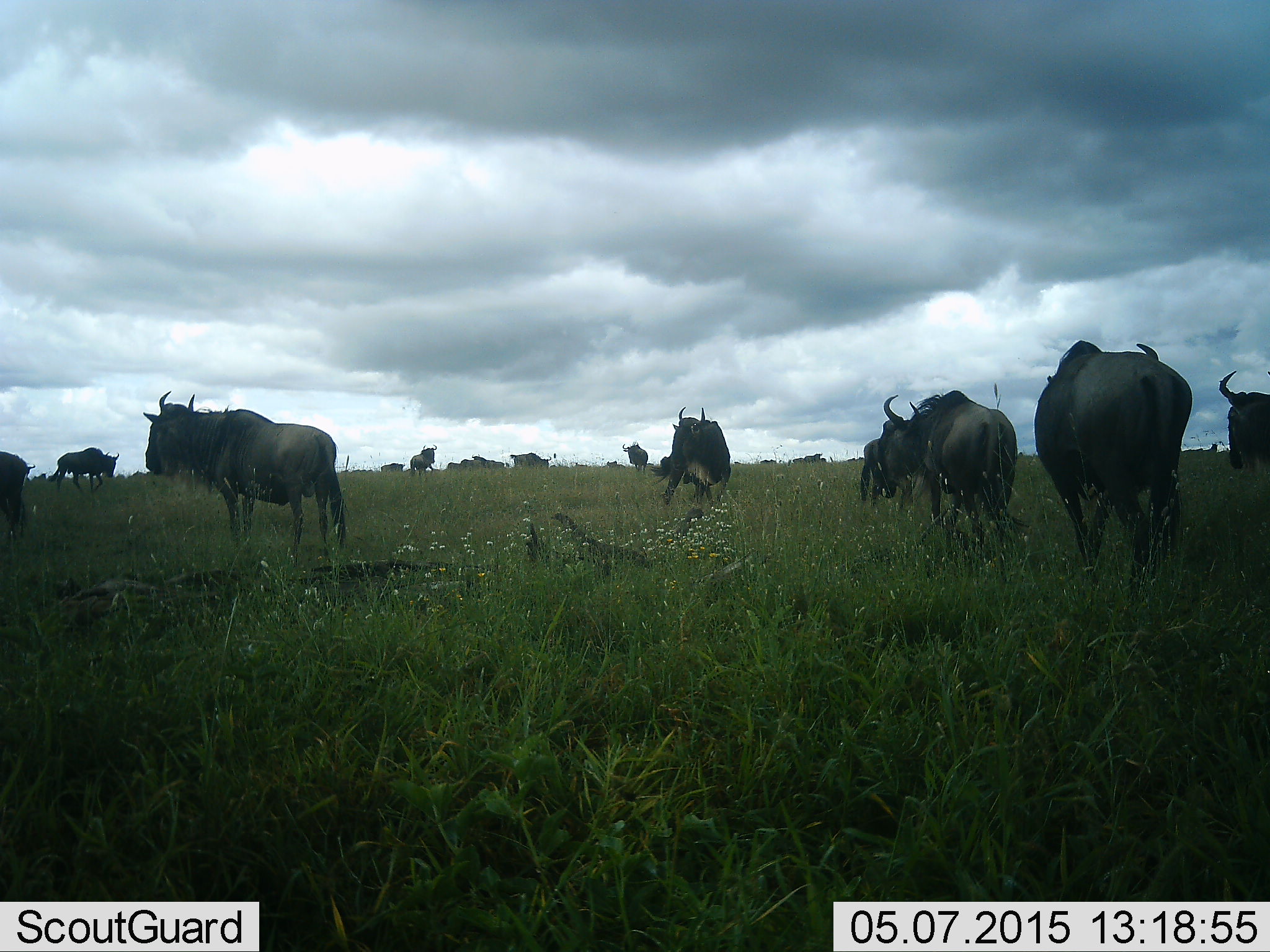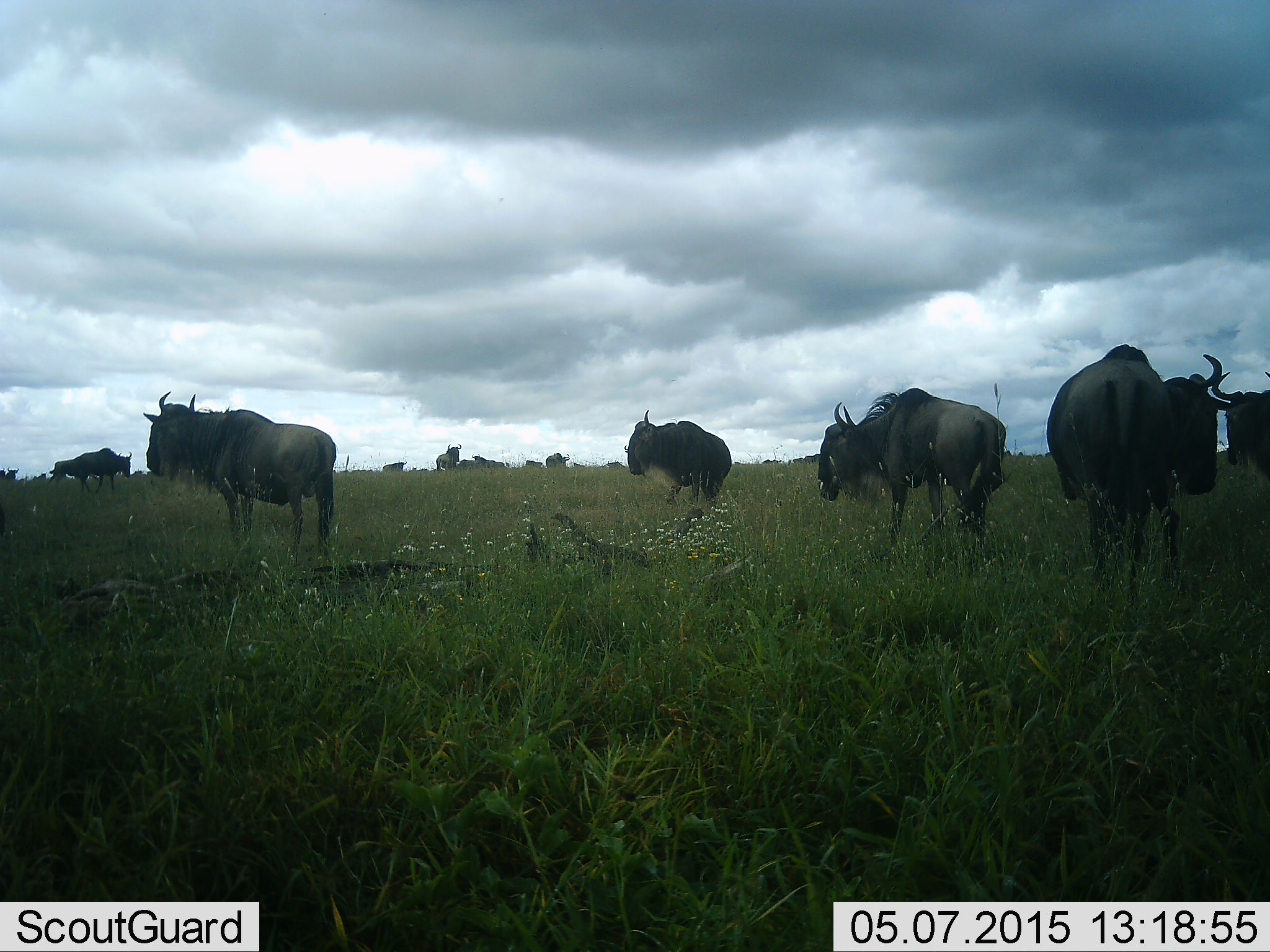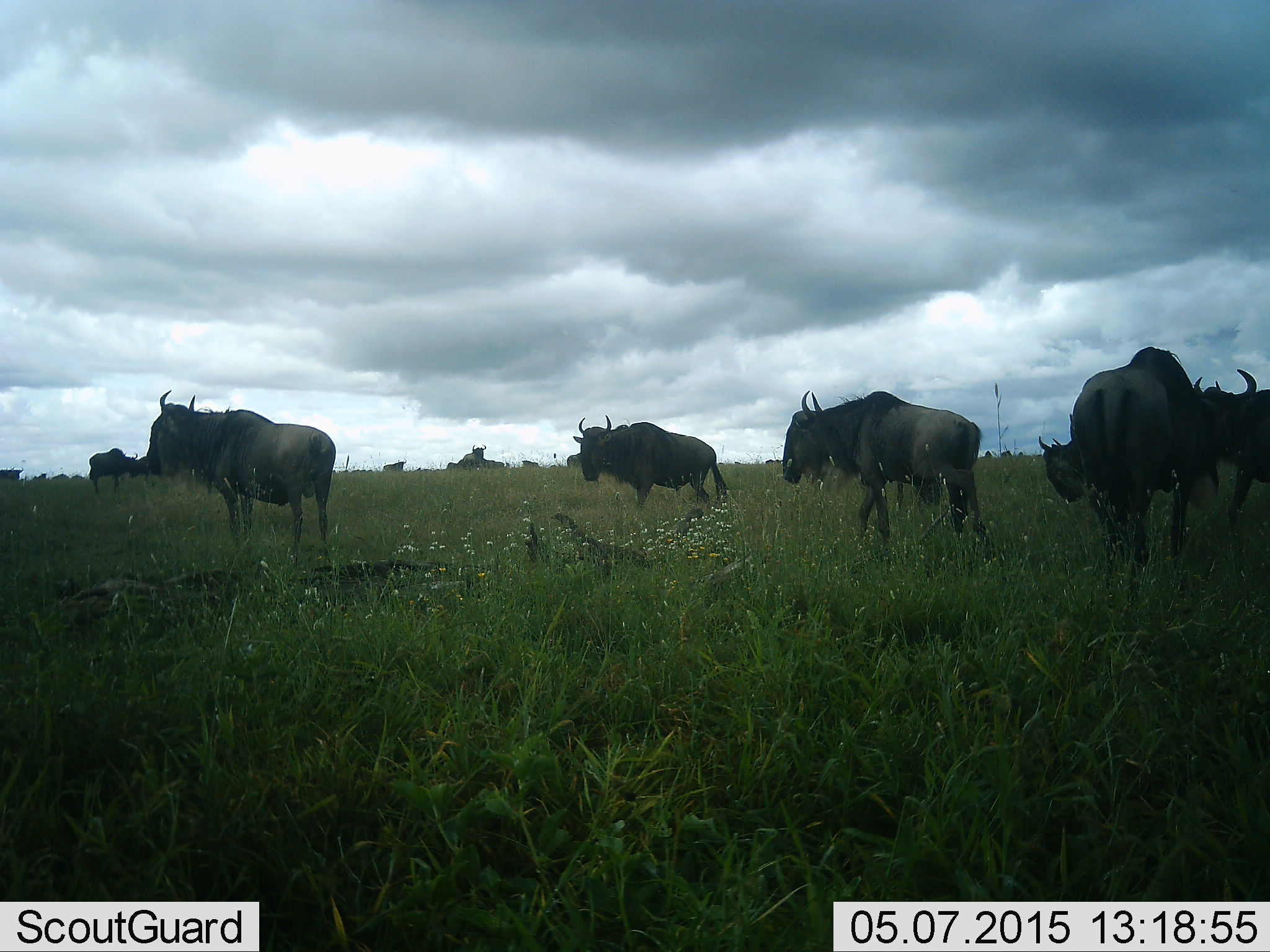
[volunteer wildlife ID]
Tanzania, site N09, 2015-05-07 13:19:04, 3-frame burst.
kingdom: Animalia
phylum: Chordata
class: Mammalia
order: Artiodactyla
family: Bovidae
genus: Connochaetes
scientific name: Connochaetes taurinus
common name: blue wildebeest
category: wildebeest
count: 11-50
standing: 90%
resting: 0%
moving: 70%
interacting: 10%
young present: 0%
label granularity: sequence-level